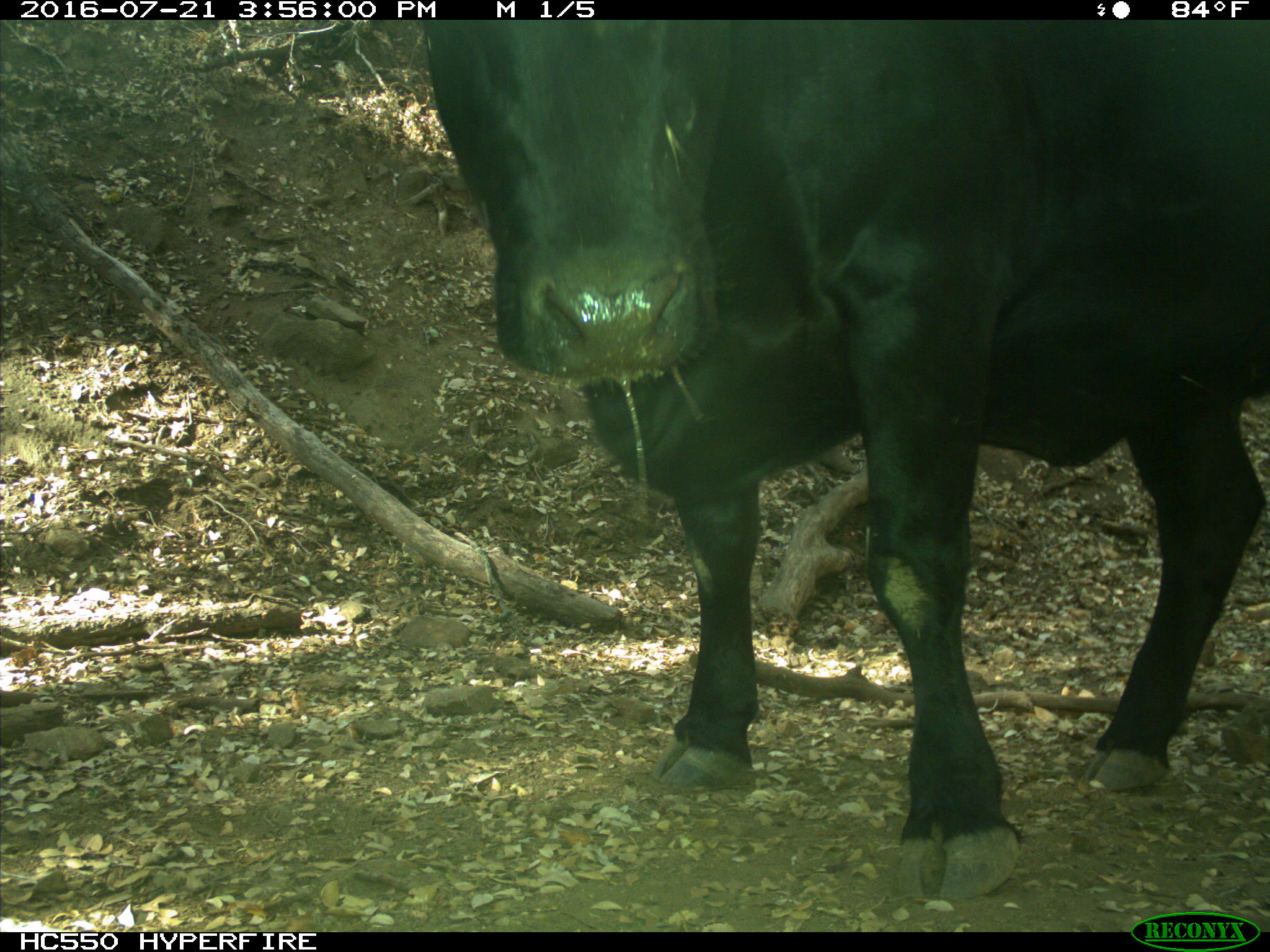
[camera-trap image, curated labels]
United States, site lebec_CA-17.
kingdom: Animalia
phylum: Chordata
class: Mammalia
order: Artiodactyla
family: Bovidae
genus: Bos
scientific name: Bos taurus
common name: domestic cow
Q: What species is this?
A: Bos taurus (domestic cow).